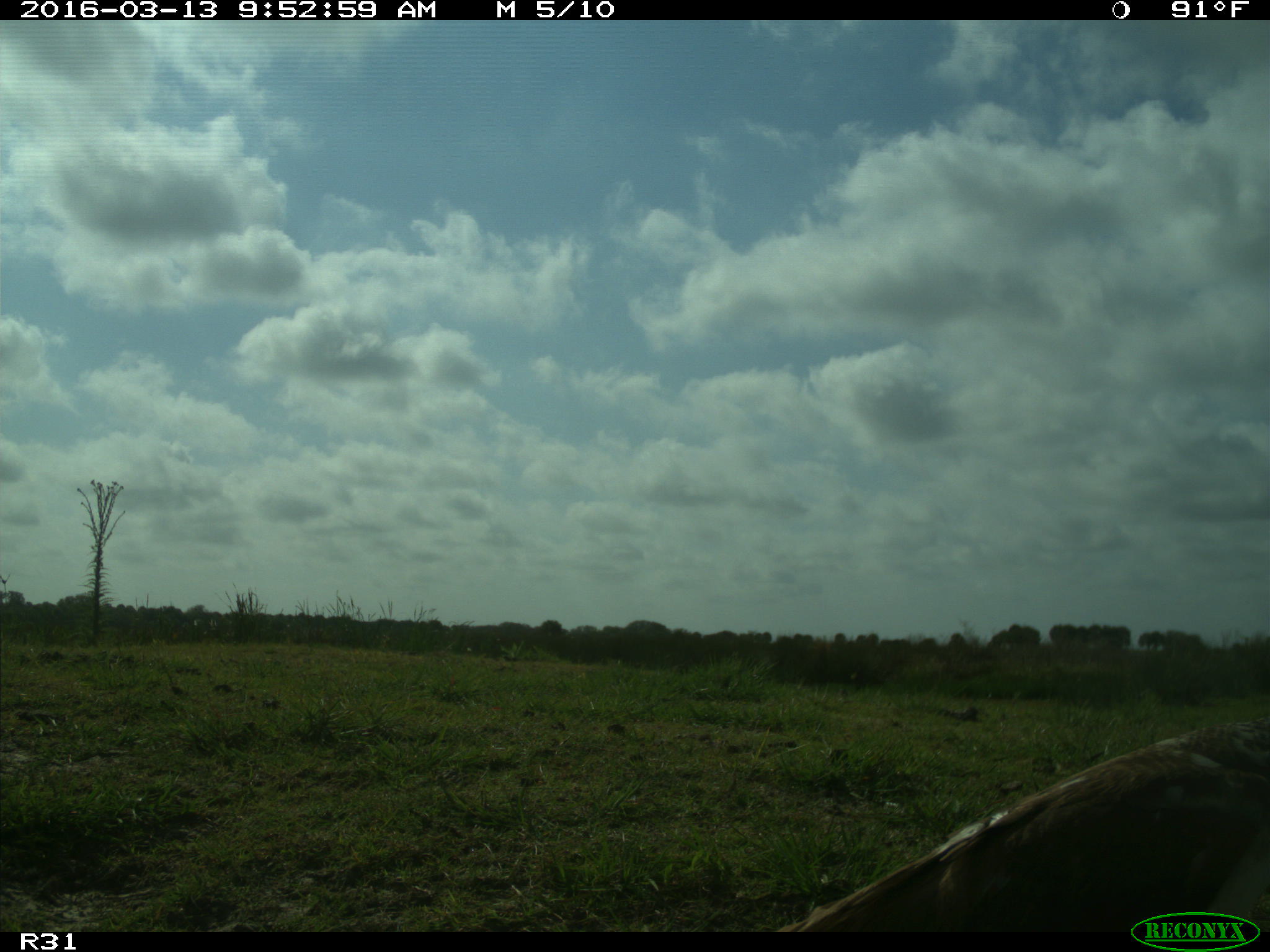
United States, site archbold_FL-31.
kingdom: Animalia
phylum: Chordata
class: Aves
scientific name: Aves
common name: birds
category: unidentified bird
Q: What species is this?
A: Unidentified bird (birds) (Aves).